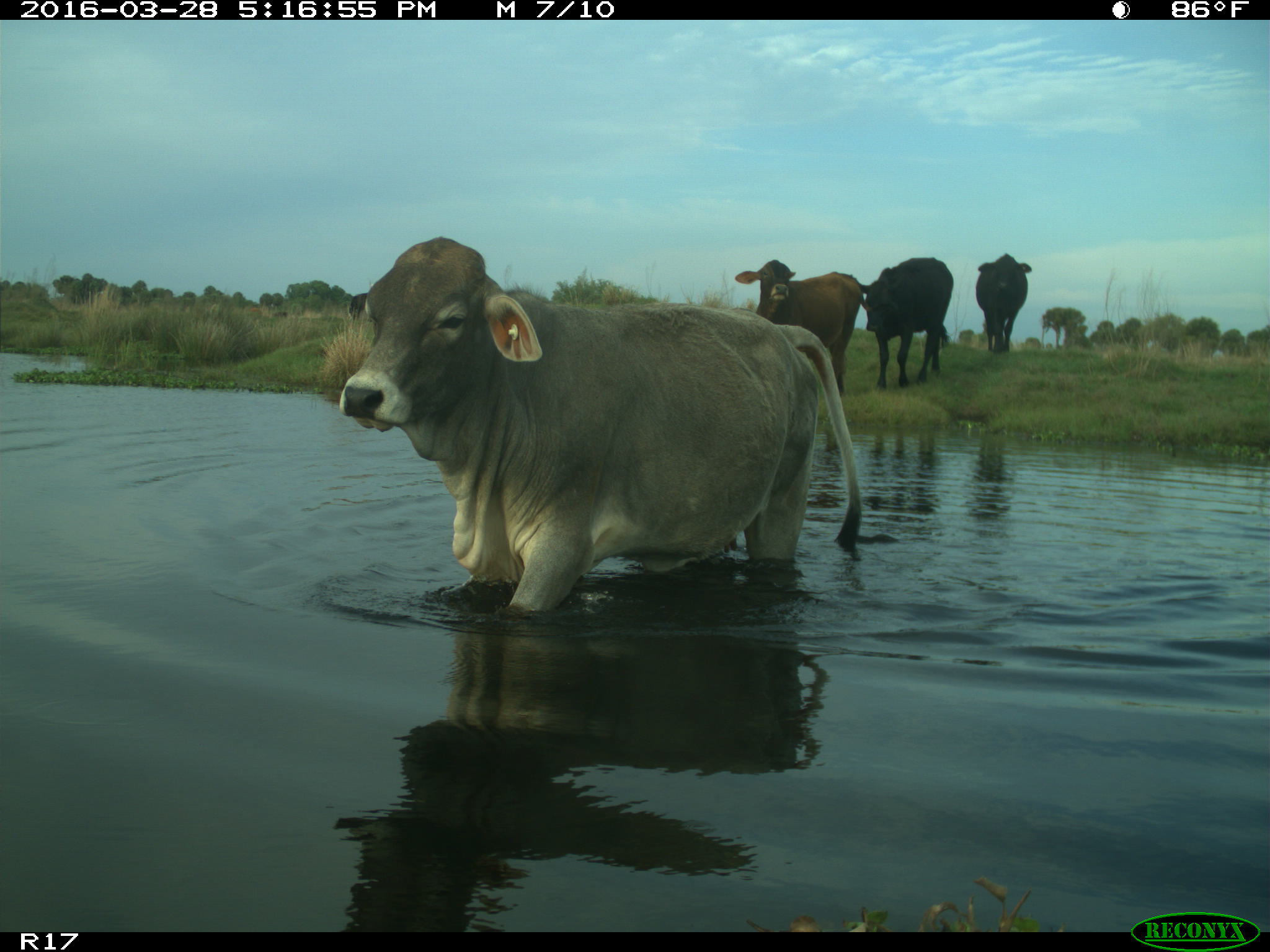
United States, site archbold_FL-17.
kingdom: Animalia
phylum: Chordata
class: Mammalia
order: Artiodactyla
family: Bovidae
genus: Bos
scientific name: Bos taurus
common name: domestic cow